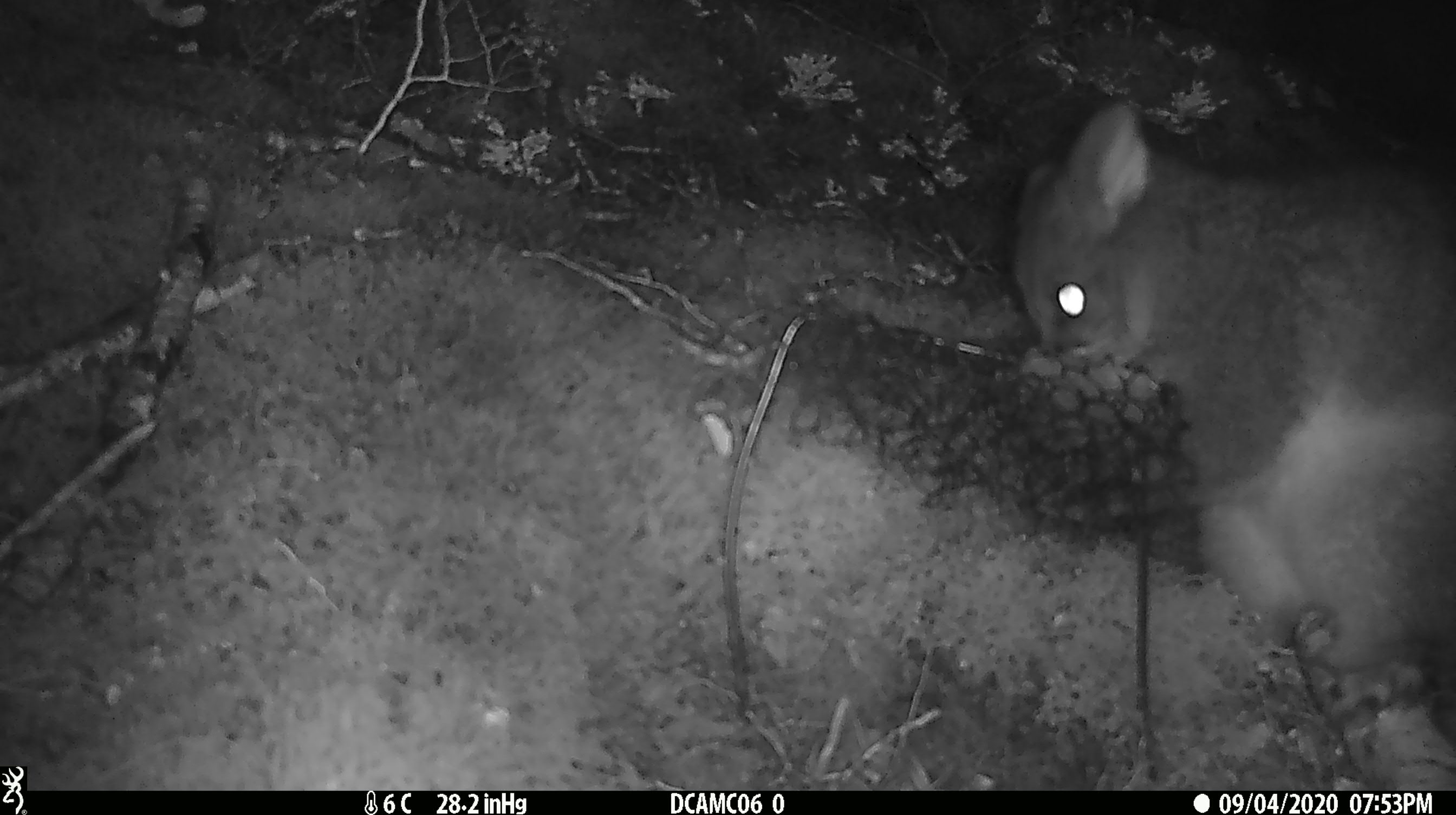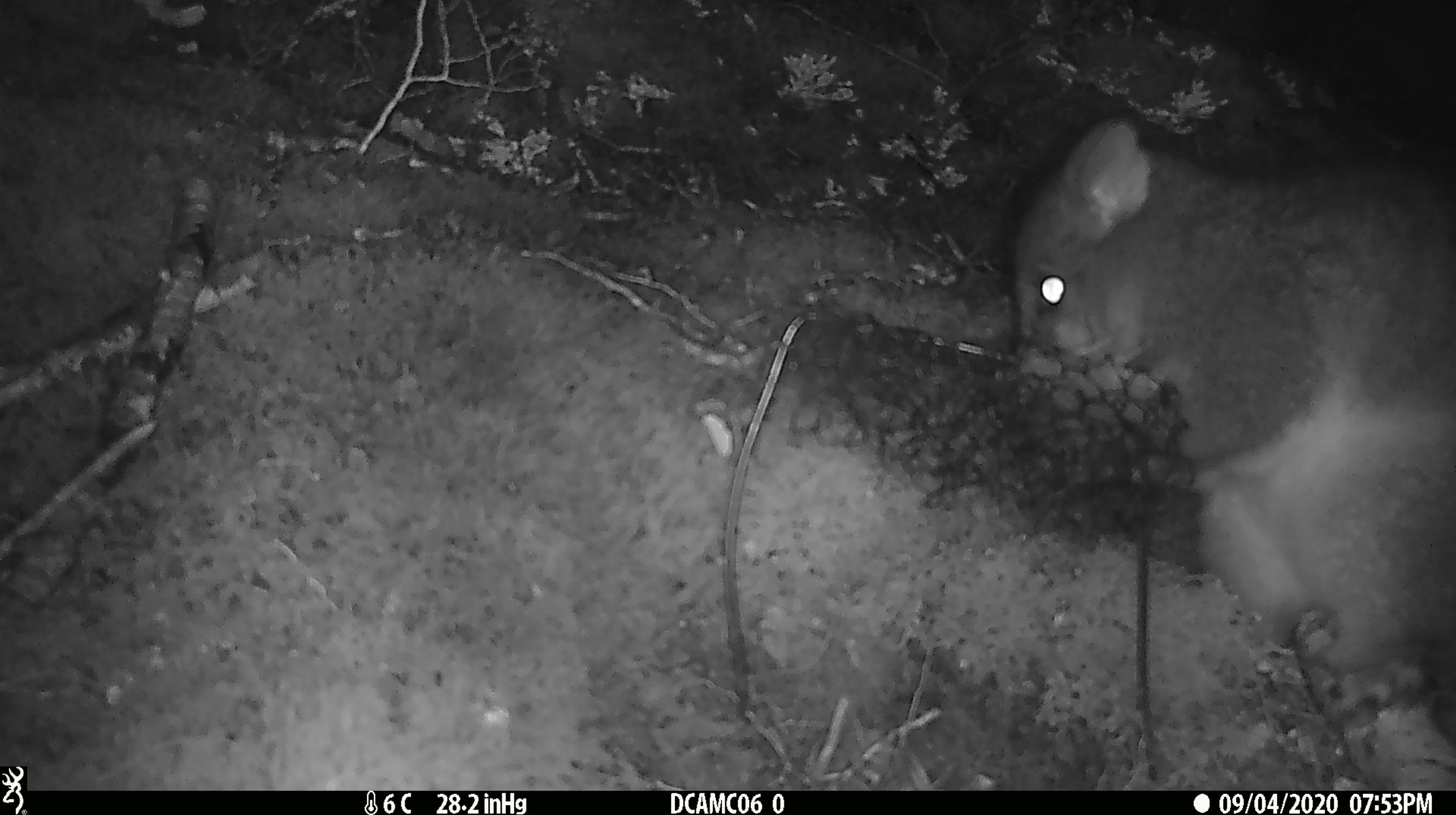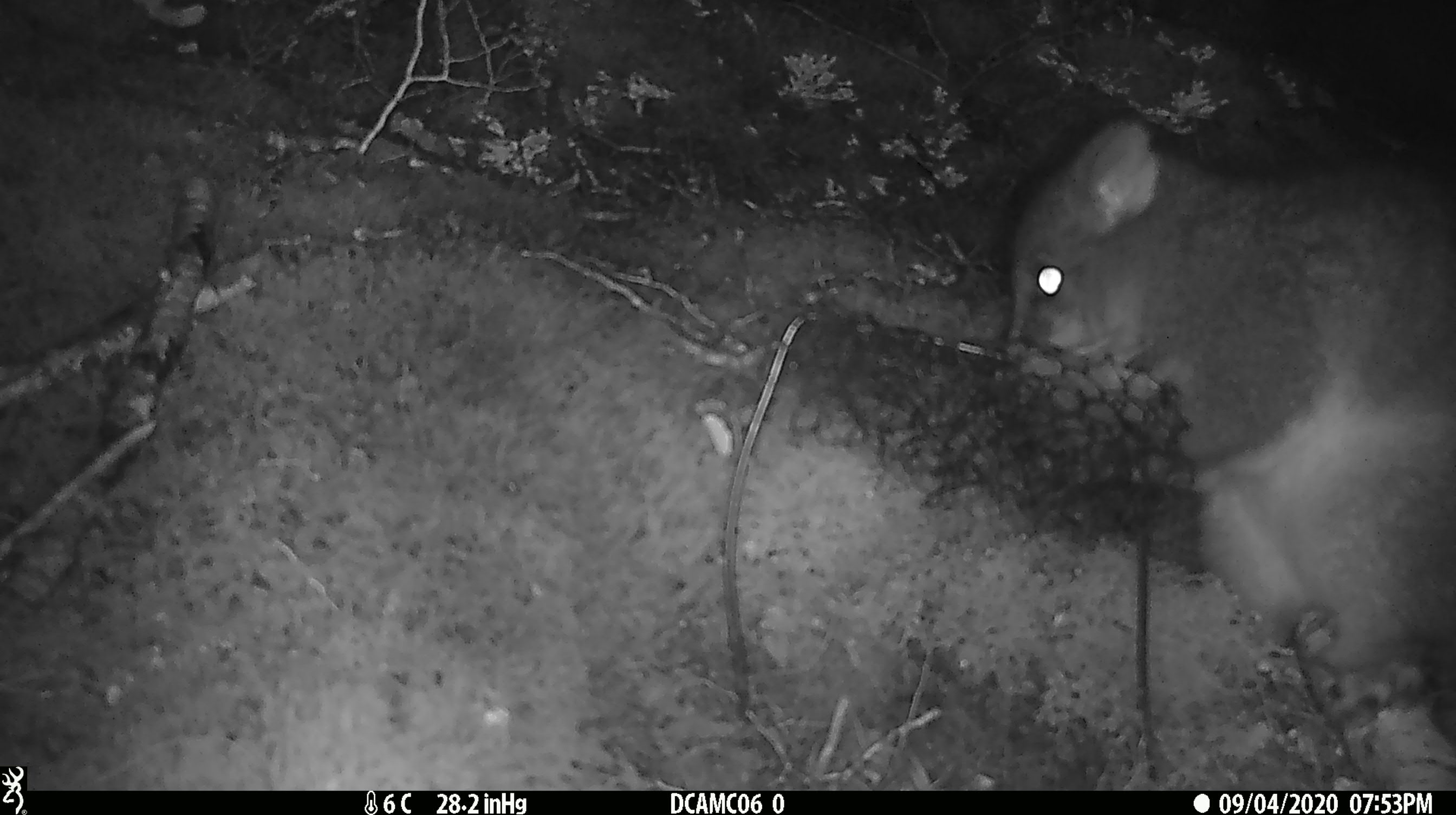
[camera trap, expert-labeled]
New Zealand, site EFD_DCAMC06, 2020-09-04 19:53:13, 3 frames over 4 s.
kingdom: Animalia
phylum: Chordata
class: Mammalia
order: Diprotodontia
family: Phalangeridae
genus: Trichosurus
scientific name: Trichosurus vulpecula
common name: common brushtail possum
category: possum